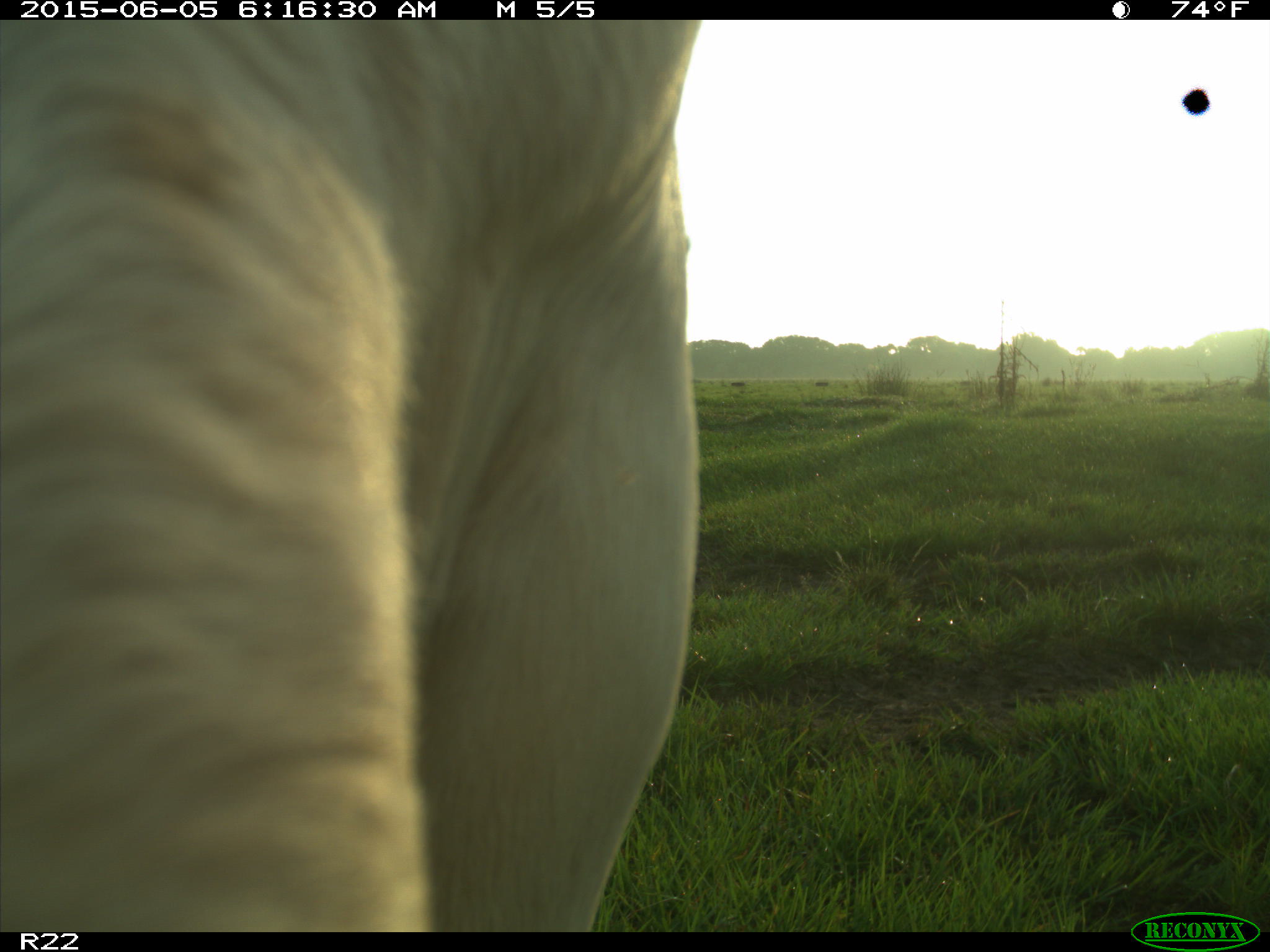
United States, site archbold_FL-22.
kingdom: Animalia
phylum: Chordata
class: Mammalia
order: Artiodactyla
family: Bovidae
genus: Bos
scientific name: Bos taurus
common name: domestic cow